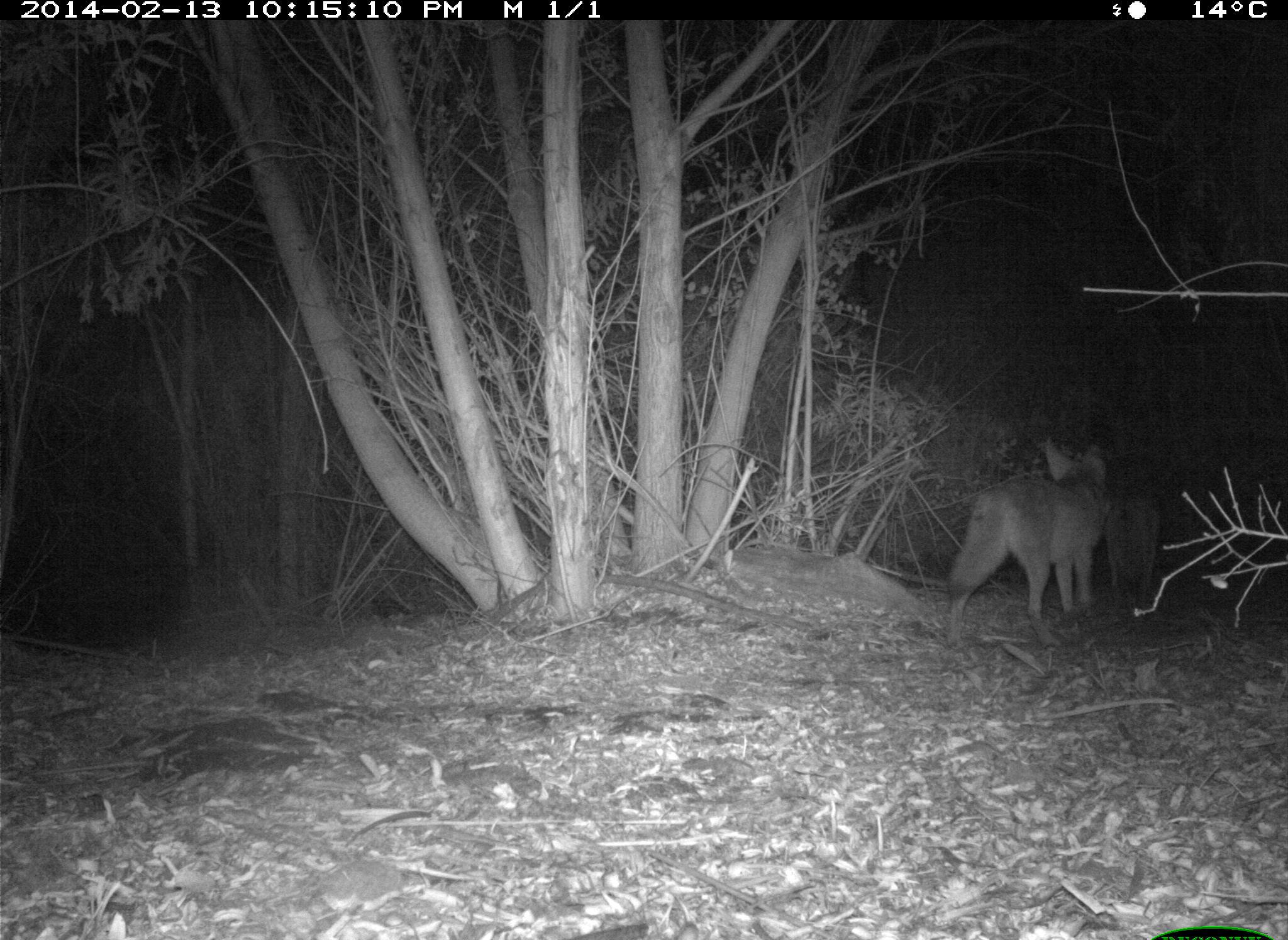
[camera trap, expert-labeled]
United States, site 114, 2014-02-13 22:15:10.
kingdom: Animalia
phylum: Chordata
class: Mammalia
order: Carnivora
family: Canidae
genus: Canis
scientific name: Canis latrans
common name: coyote